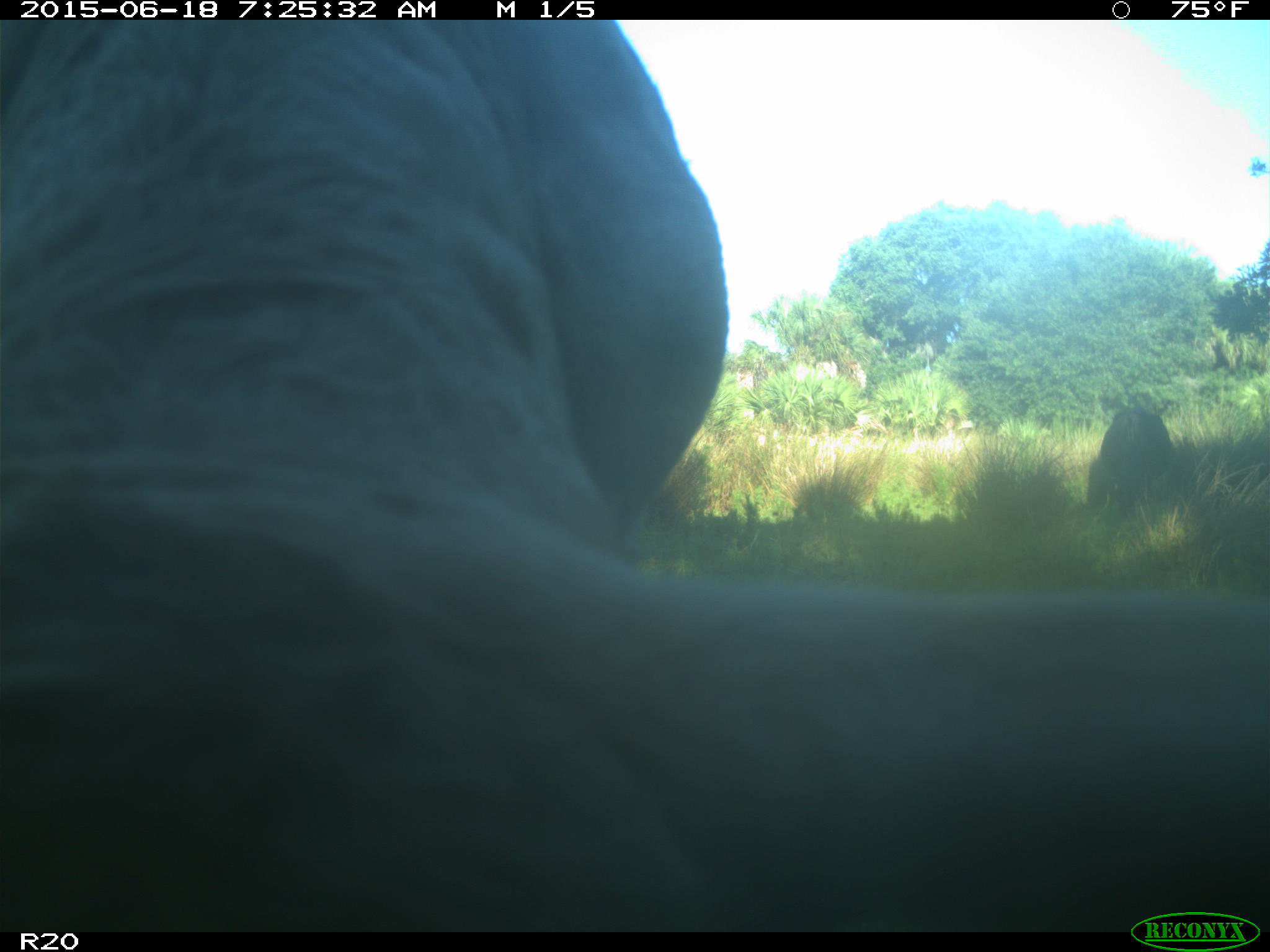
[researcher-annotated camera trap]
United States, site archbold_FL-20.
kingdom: Animalia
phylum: Chordata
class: Mammalia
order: Artiodactyla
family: Bovidae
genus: Bos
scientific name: Bos taurus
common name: domestic cow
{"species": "Bos taurus (domestic cow)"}